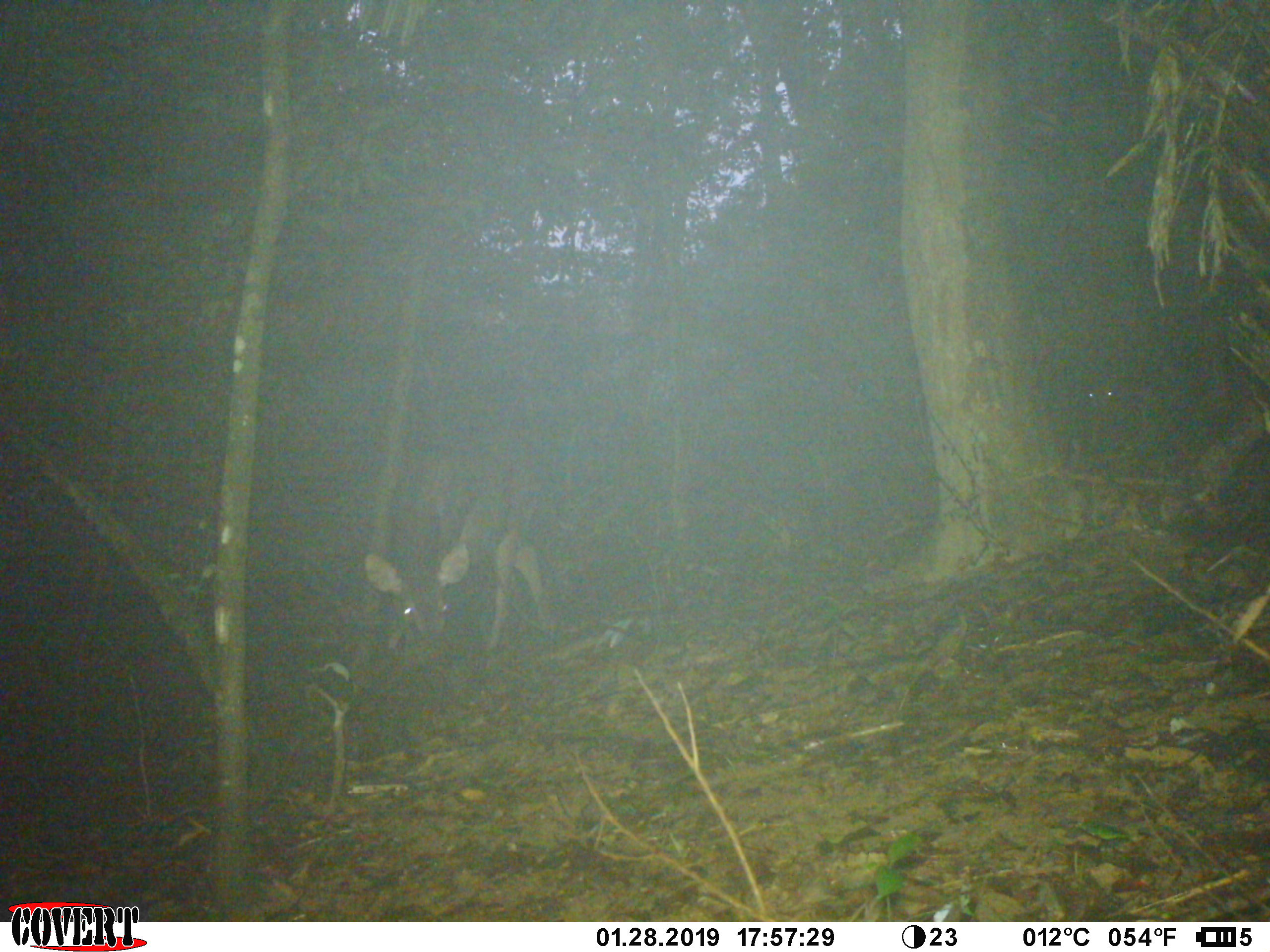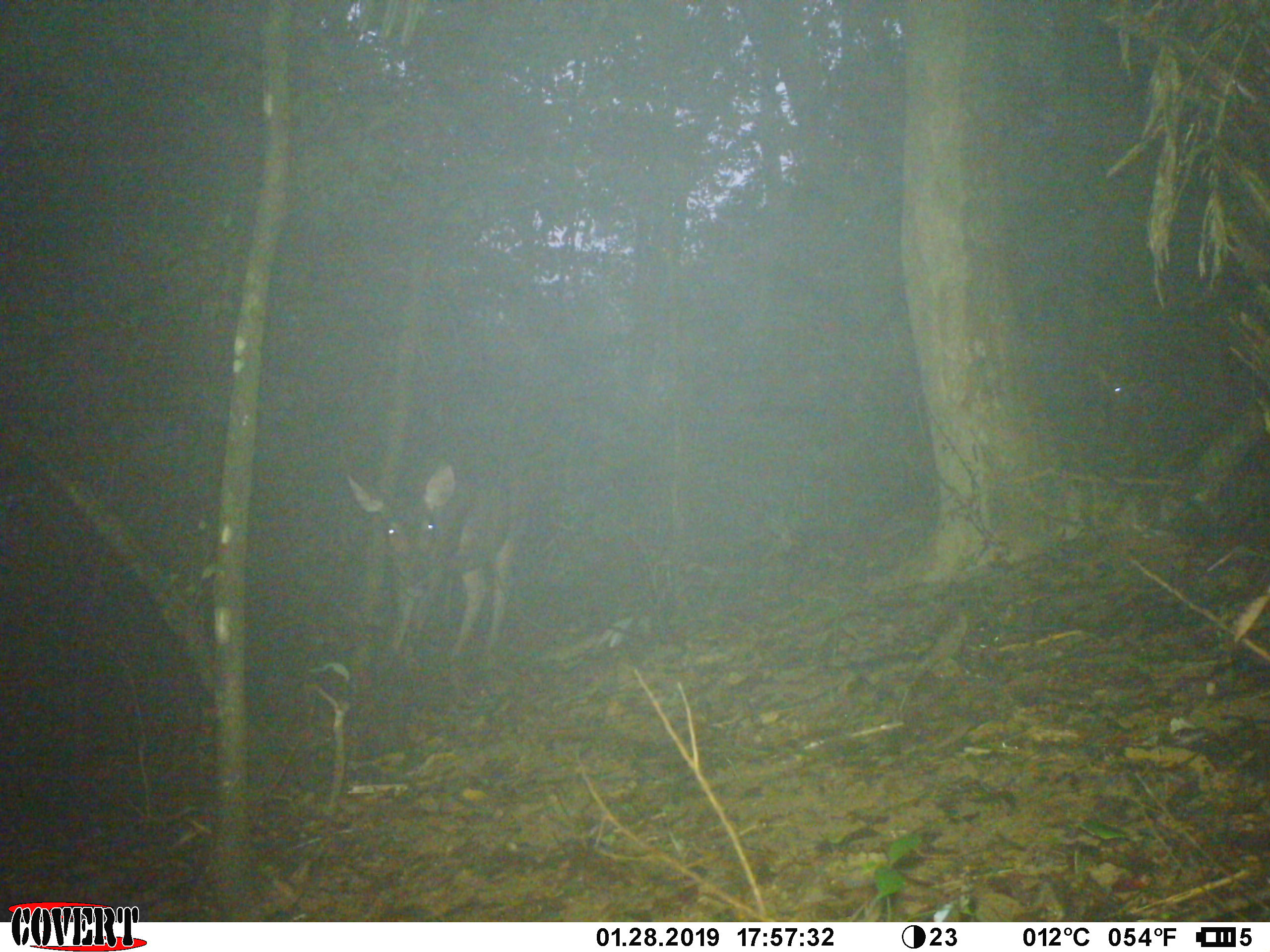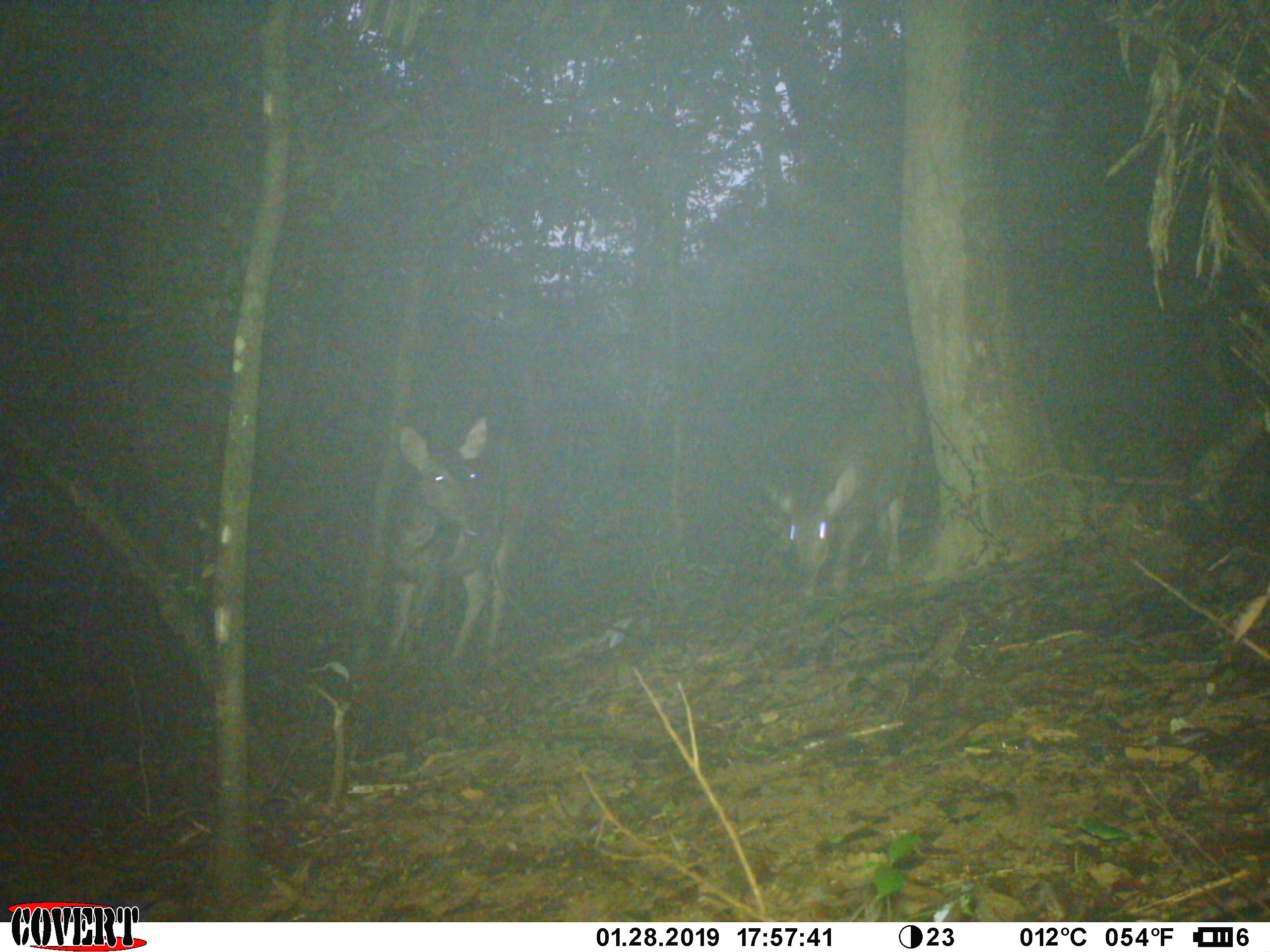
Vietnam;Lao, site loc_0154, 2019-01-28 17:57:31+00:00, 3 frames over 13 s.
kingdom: Animalia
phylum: Chordata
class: Mammalia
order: Artiodactyla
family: Cervidae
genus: Rusa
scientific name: Rusa unicolor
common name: sambar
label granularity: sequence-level